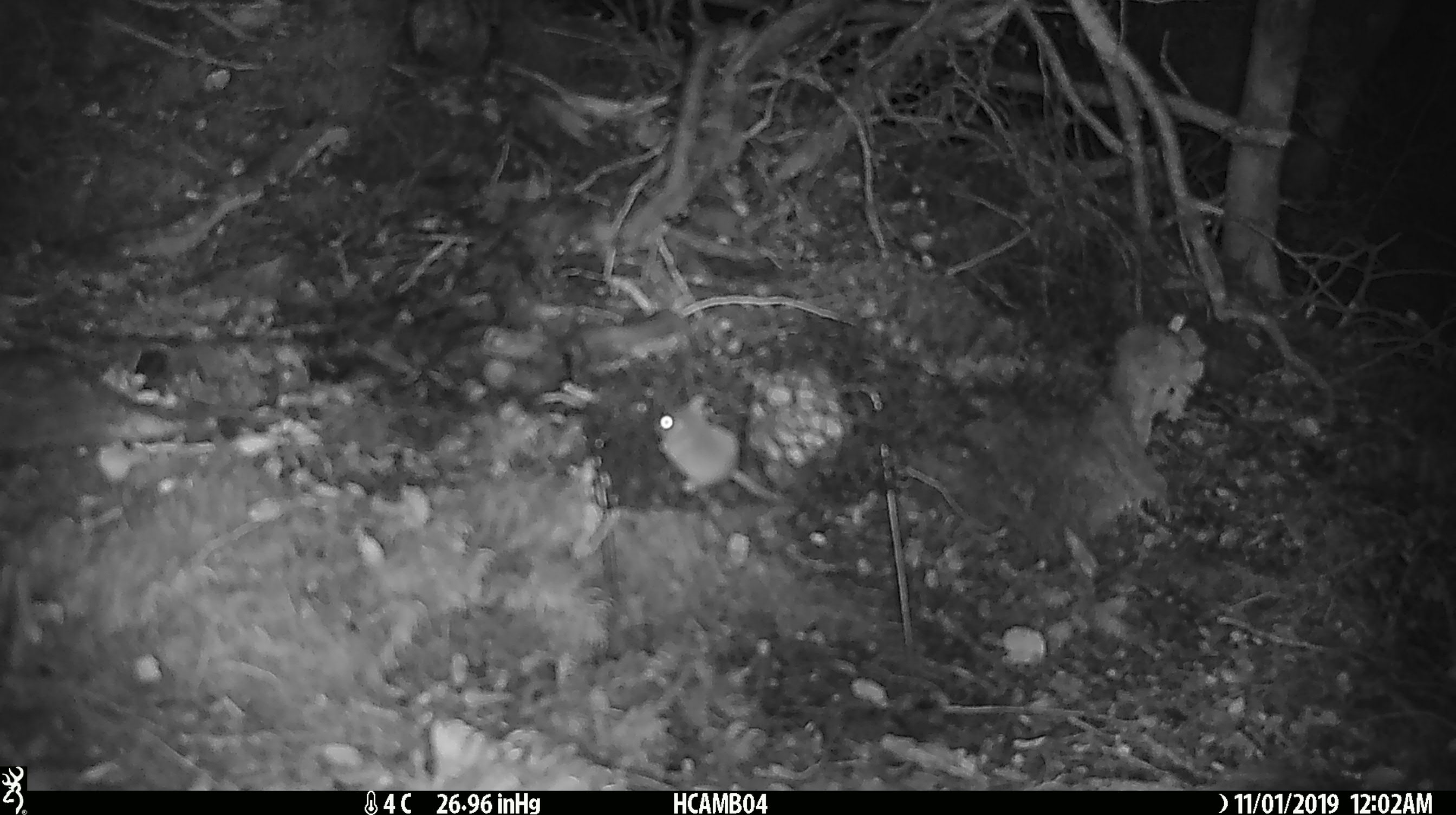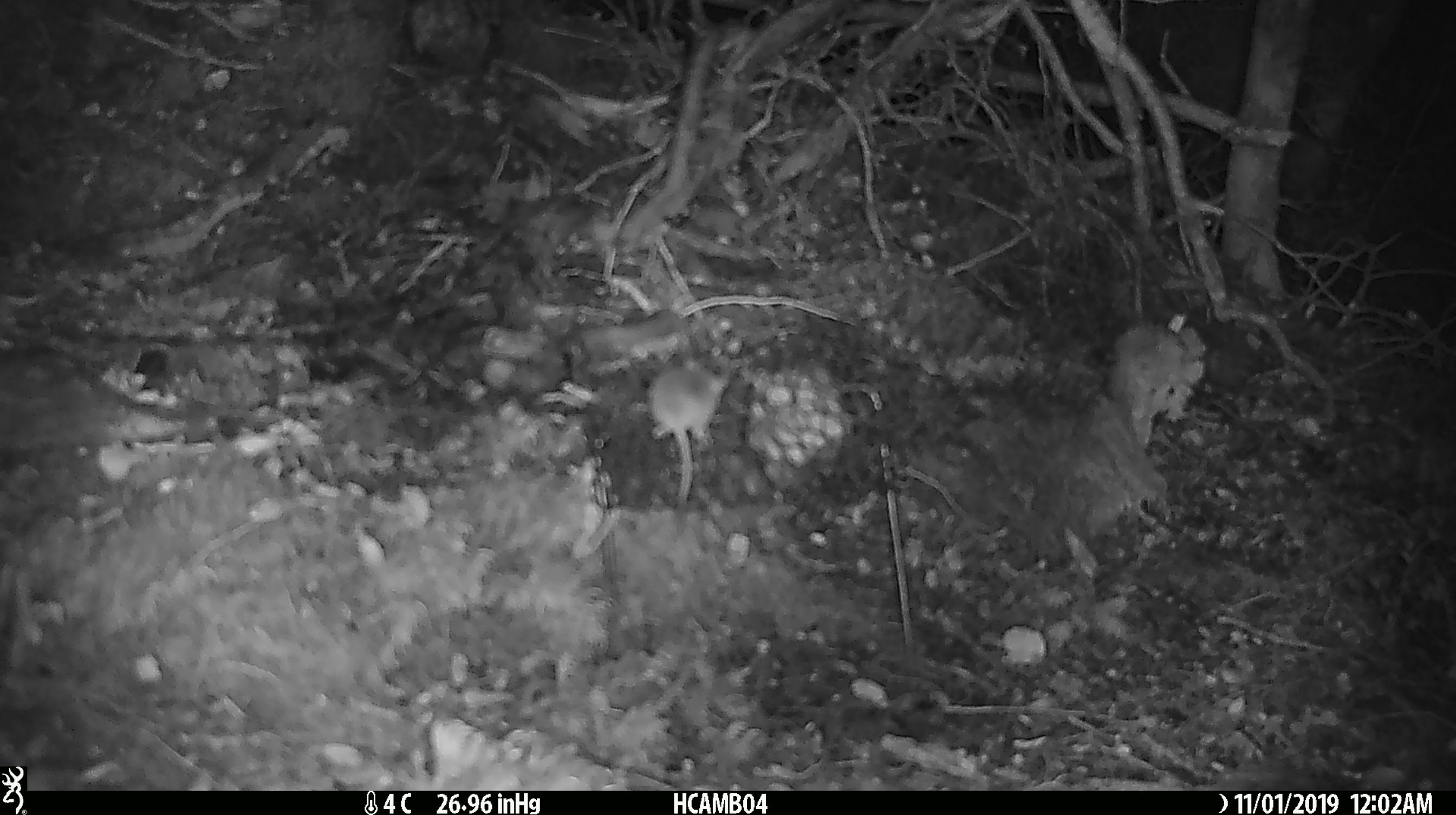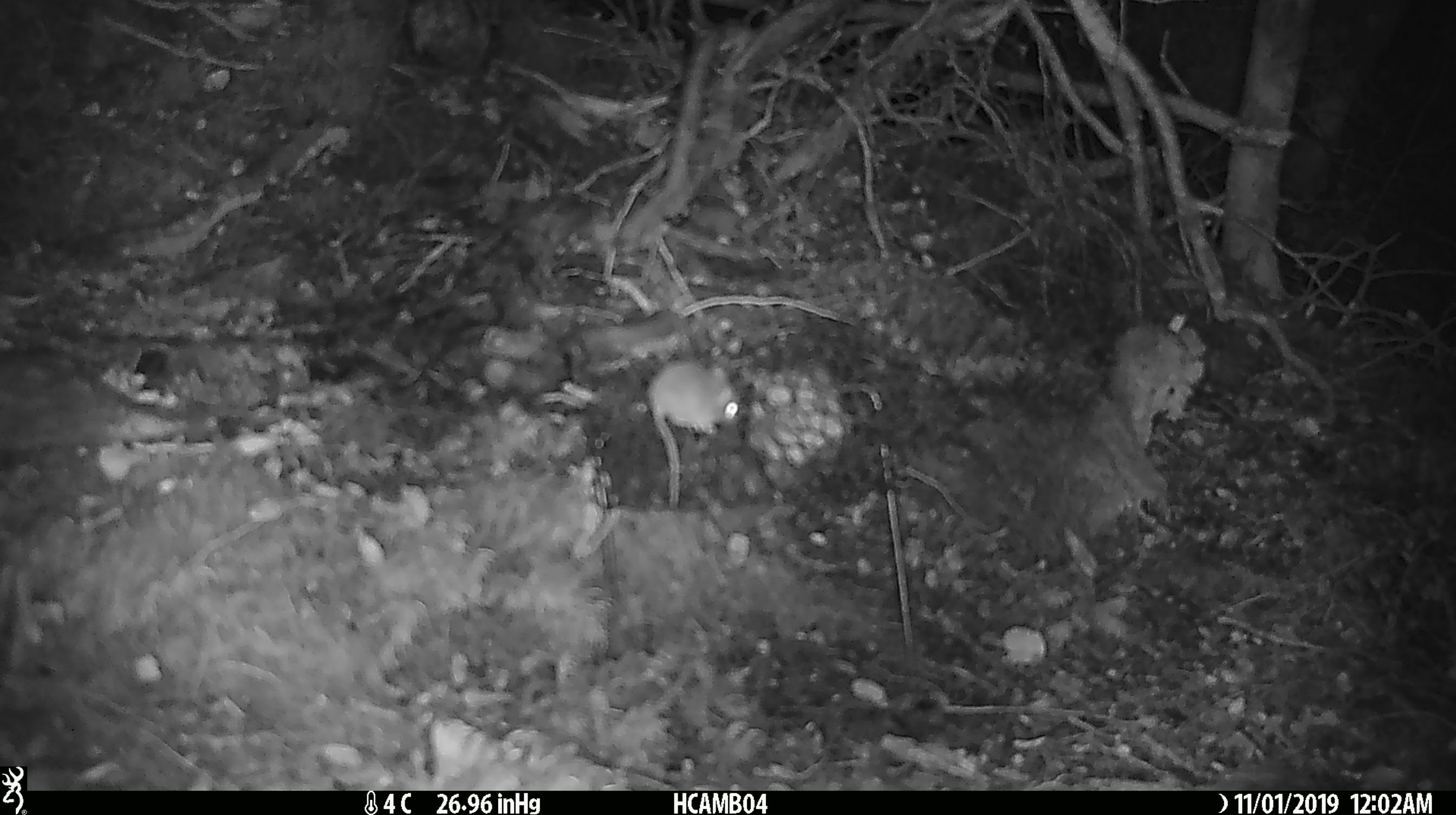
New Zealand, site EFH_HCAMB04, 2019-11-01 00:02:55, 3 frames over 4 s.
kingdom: Animalia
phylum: Chordata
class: Mammalia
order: Rodentia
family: Muridae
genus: Mus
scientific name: Mus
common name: mouse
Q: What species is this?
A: Mouse (Mus).